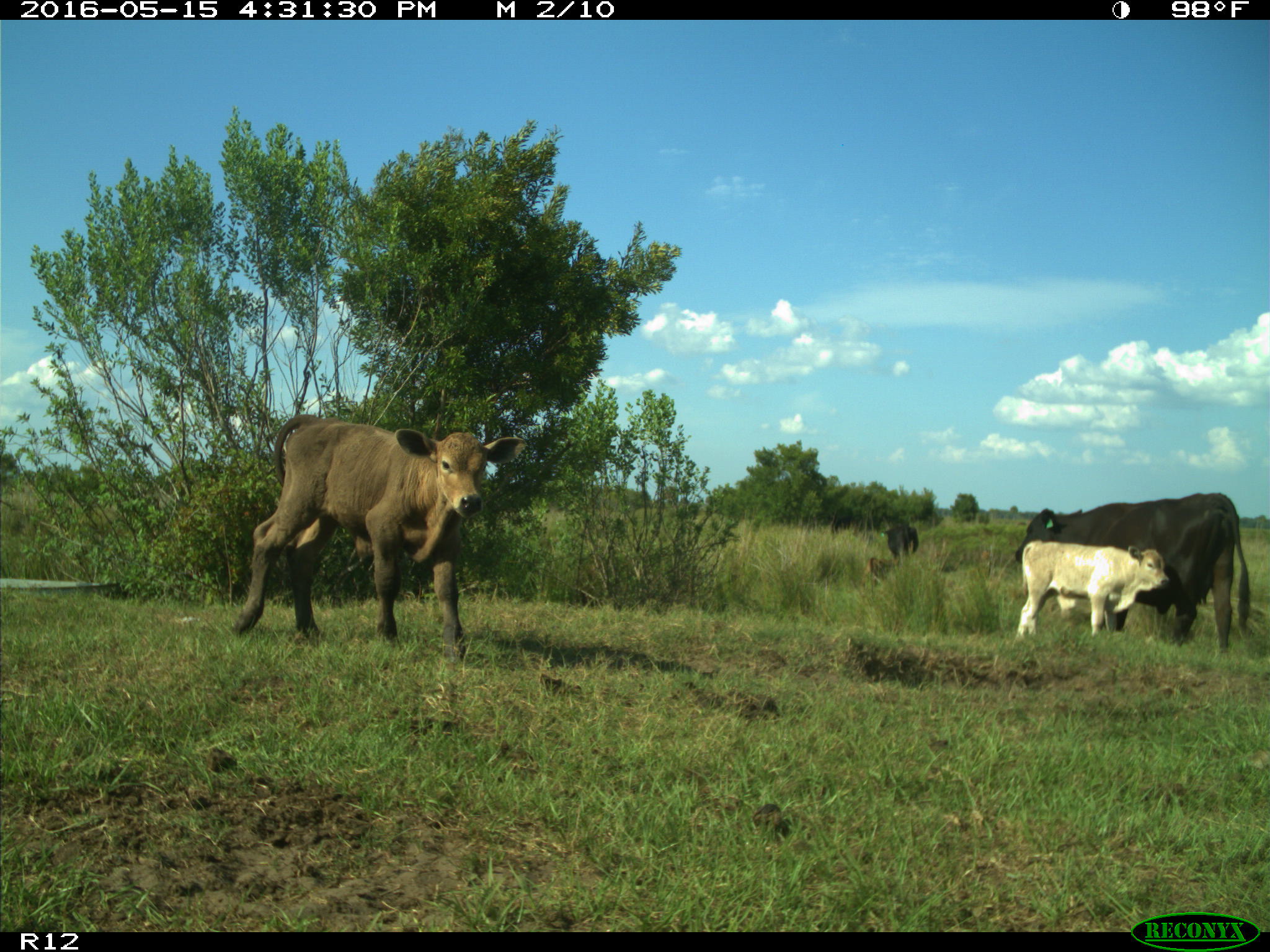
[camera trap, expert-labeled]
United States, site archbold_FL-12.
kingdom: Animalia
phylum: Chordata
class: Mammalia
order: Artiodactyla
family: Bovidae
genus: Bos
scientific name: Bos taurus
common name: domestic cow